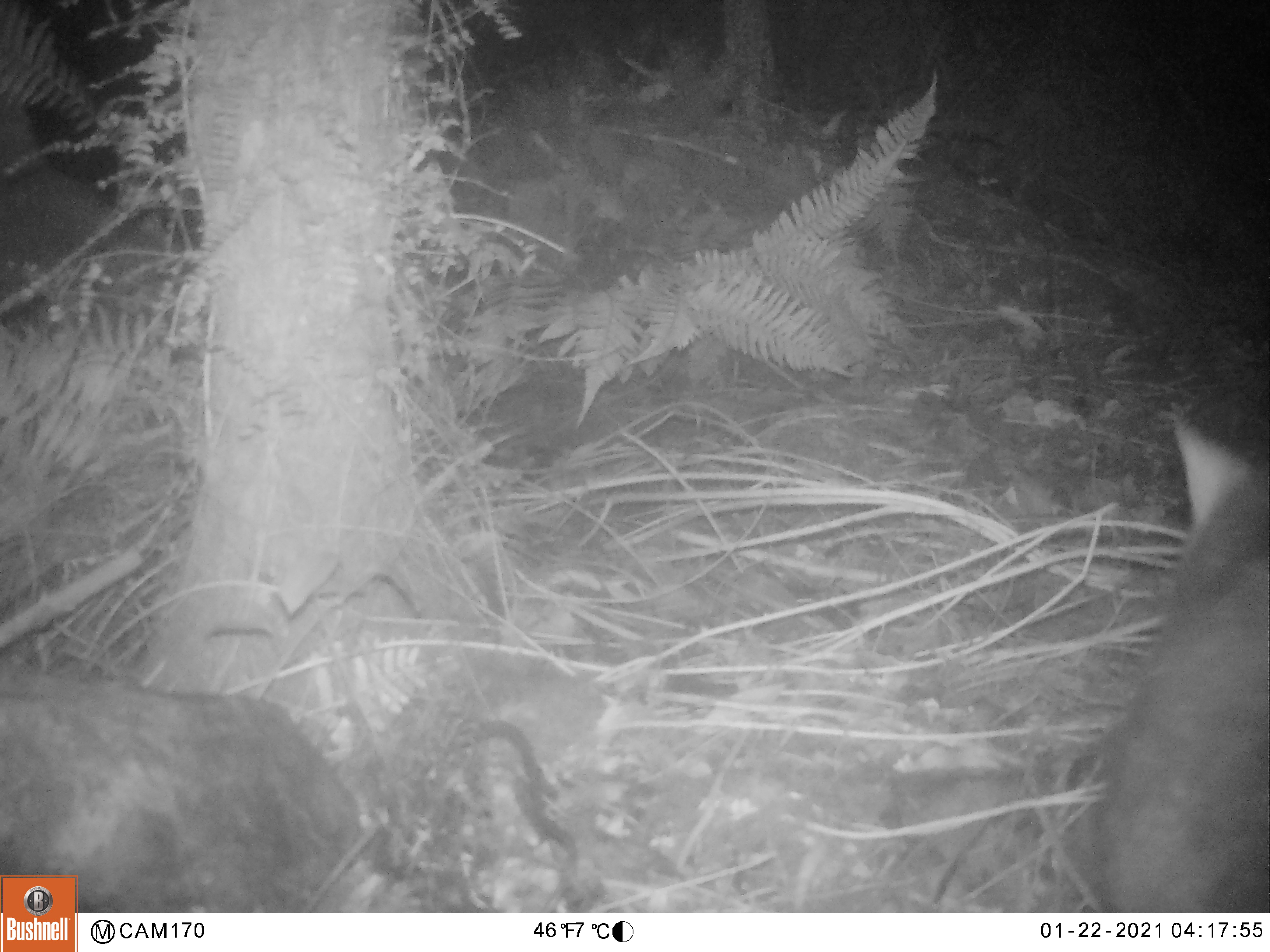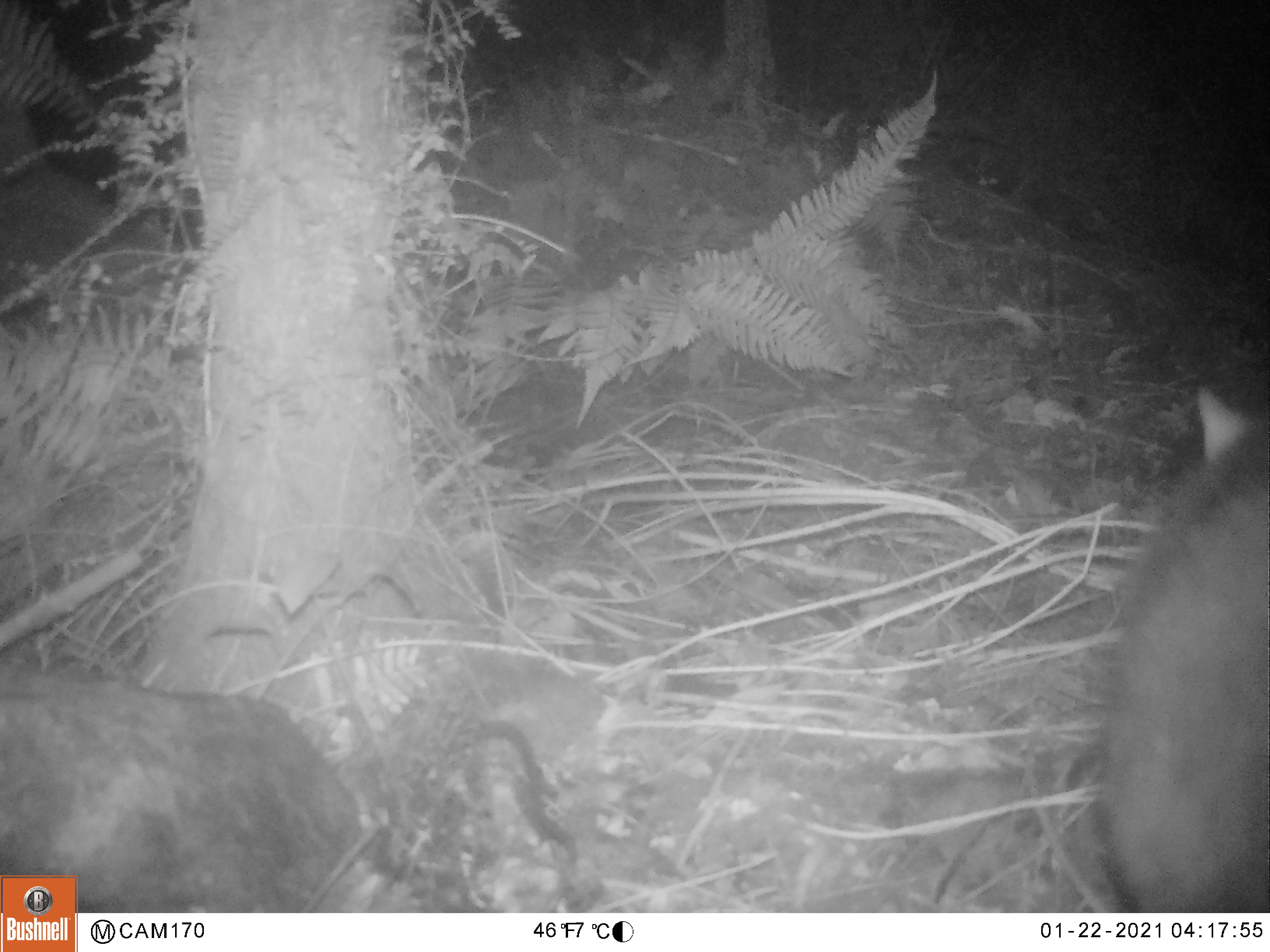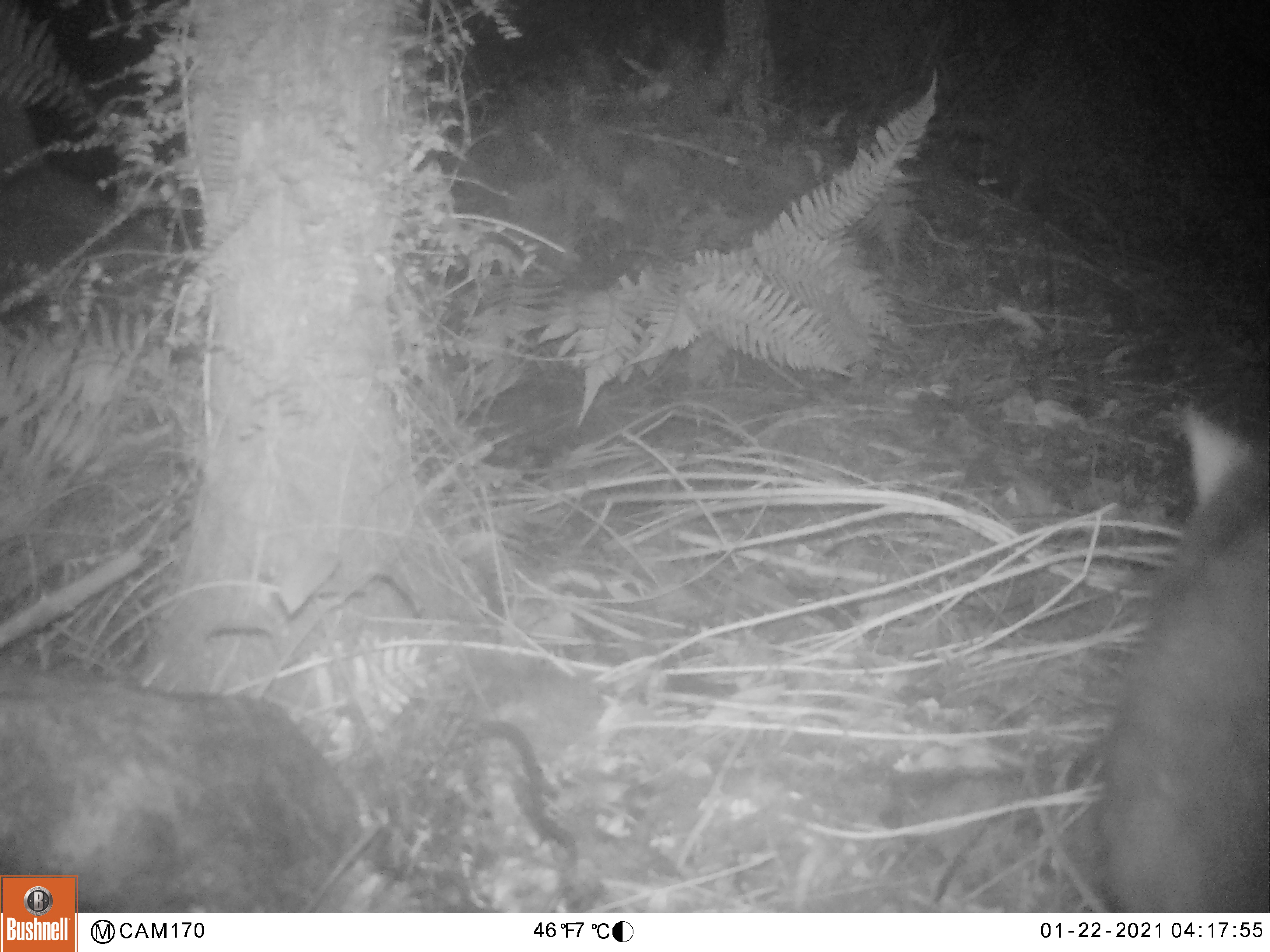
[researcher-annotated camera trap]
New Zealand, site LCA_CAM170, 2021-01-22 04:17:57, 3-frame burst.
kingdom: Animalia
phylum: Chordata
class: Mammalia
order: Diprotodontia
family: Phalangeridae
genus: Trichosurus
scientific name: Trichosurus vulpecula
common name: common brushtail possum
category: possum